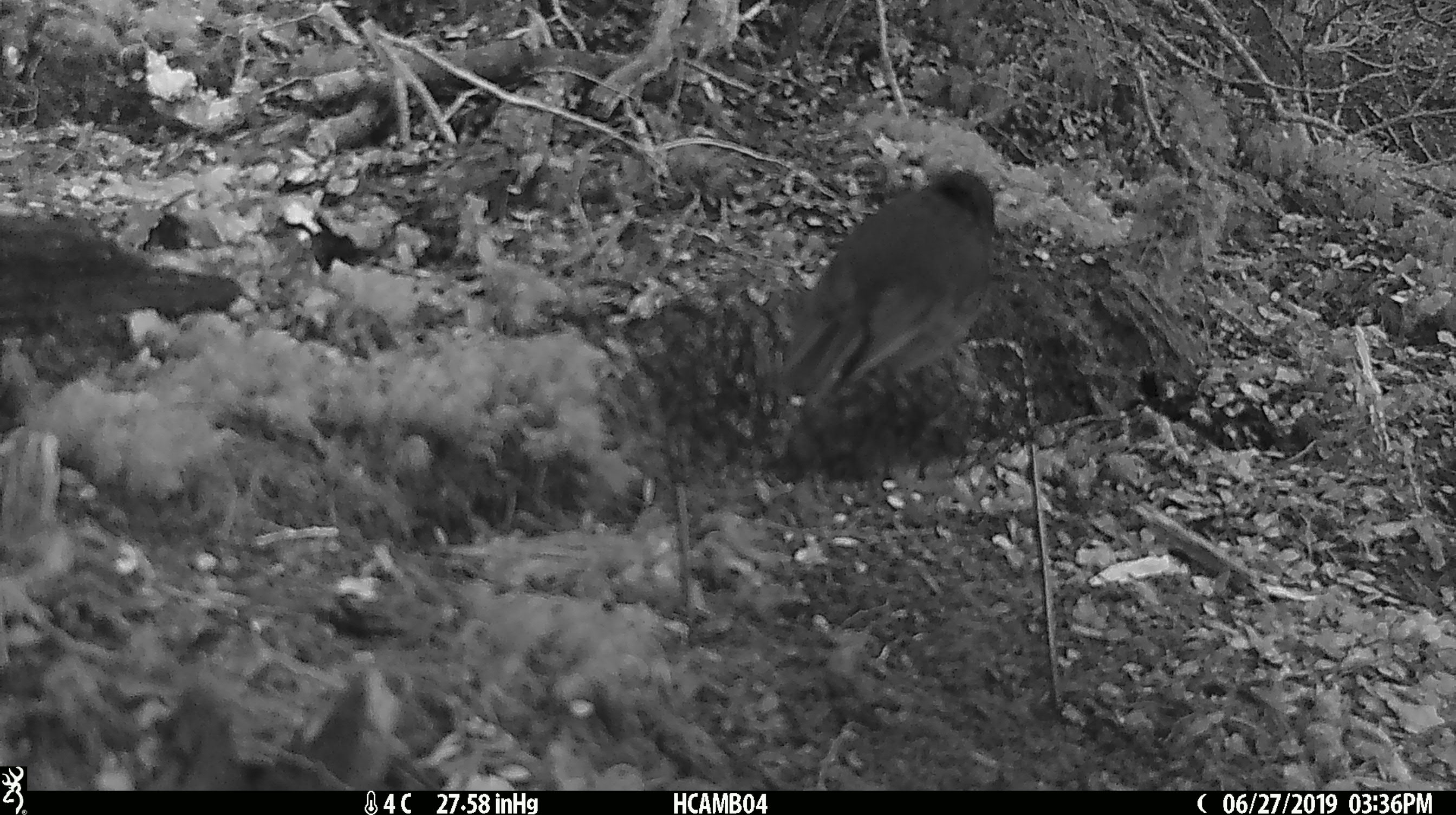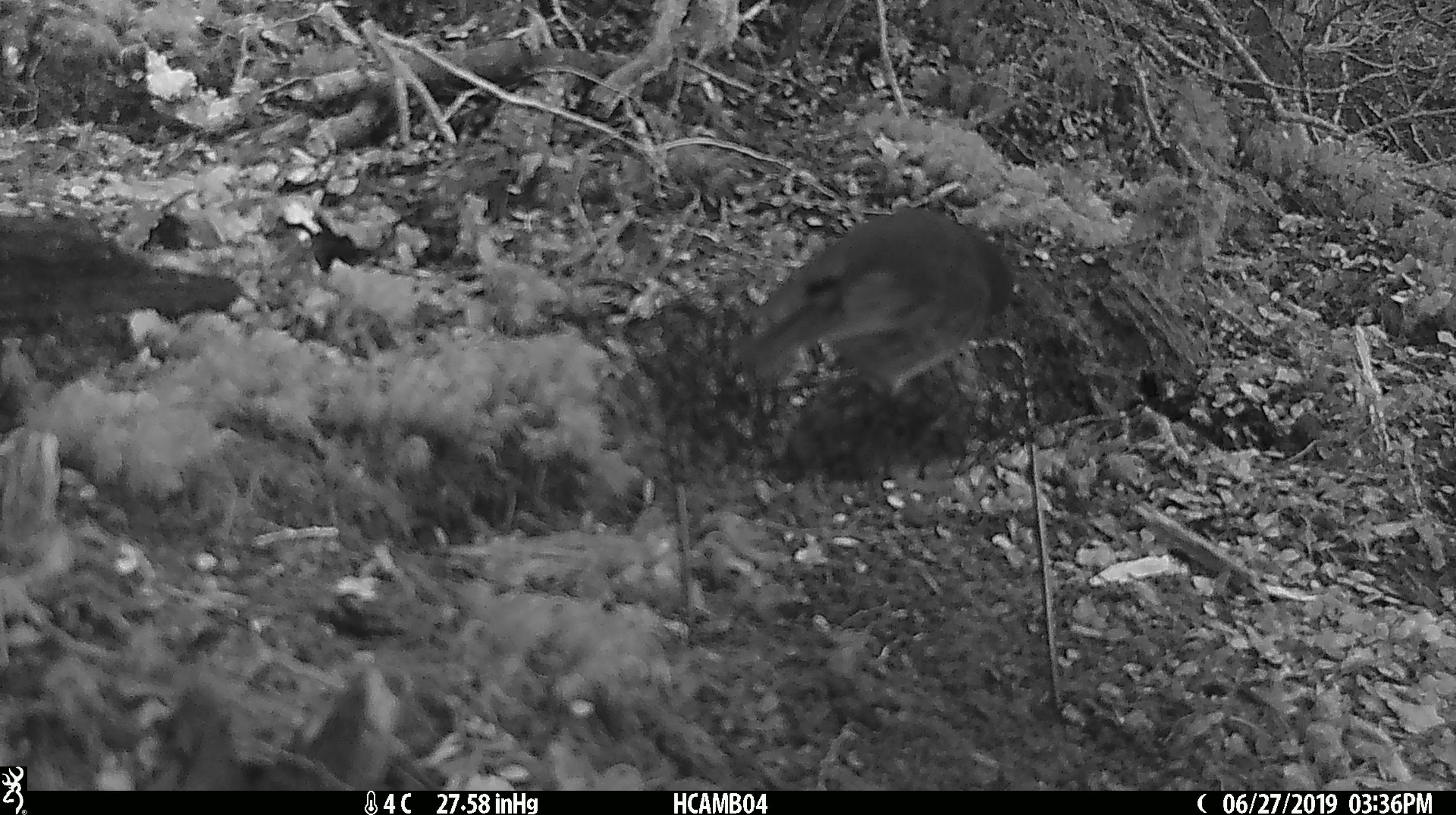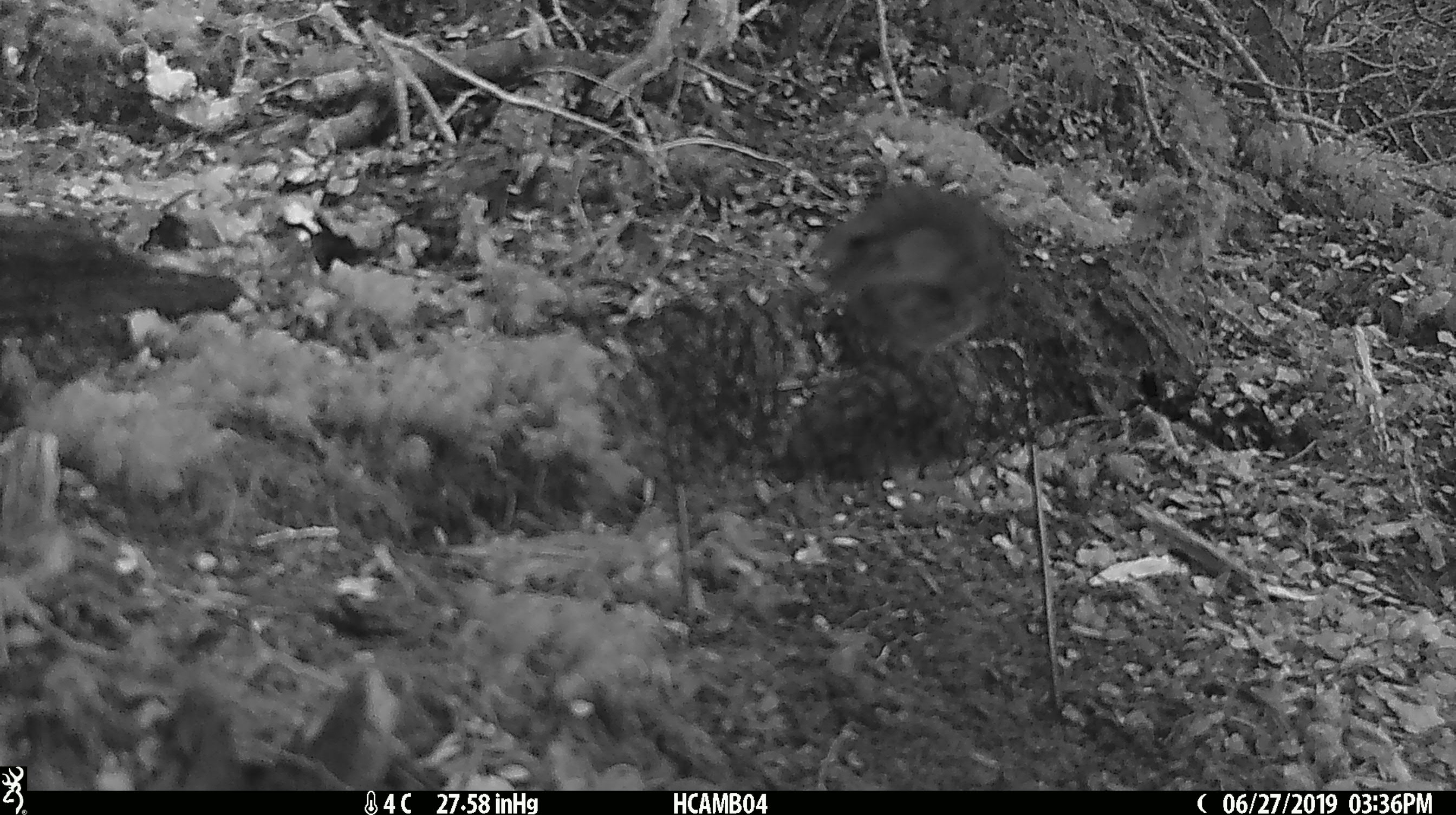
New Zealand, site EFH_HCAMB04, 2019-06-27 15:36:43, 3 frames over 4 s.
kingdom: Animalia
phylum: Chordata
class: Aves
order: Passeriformes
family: Petroicidae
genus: Petroica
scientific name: Petroica australis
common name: new zealand robin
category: robin